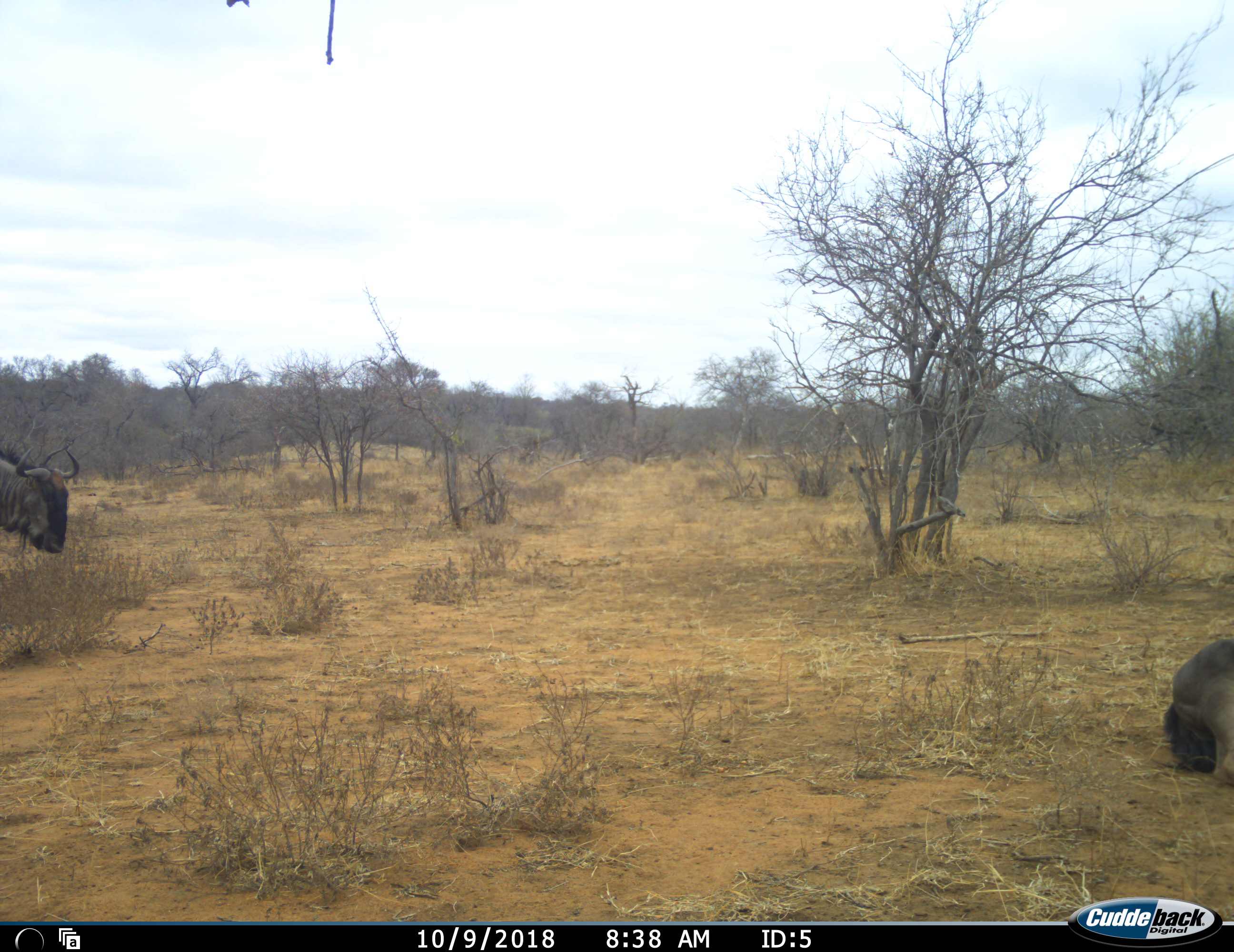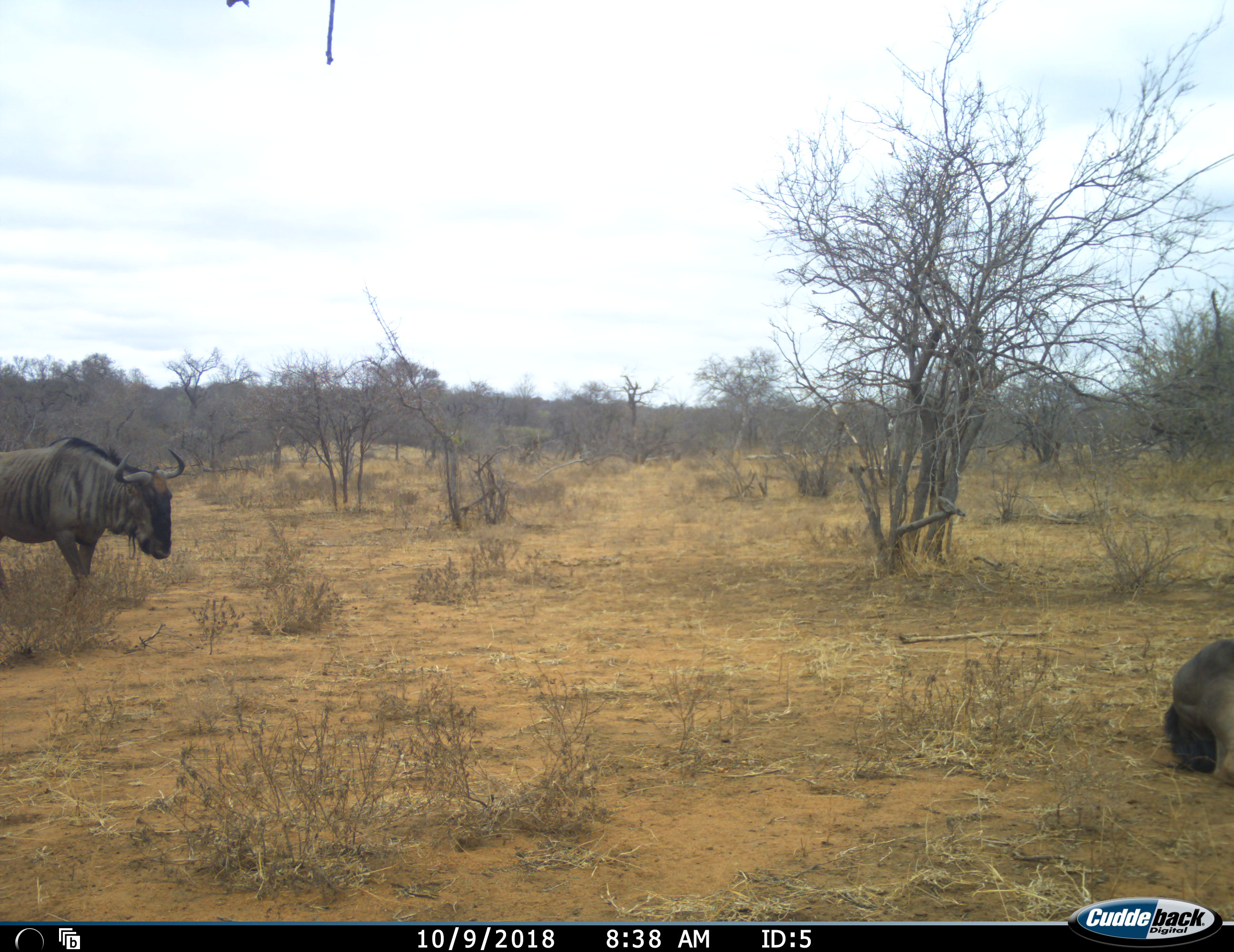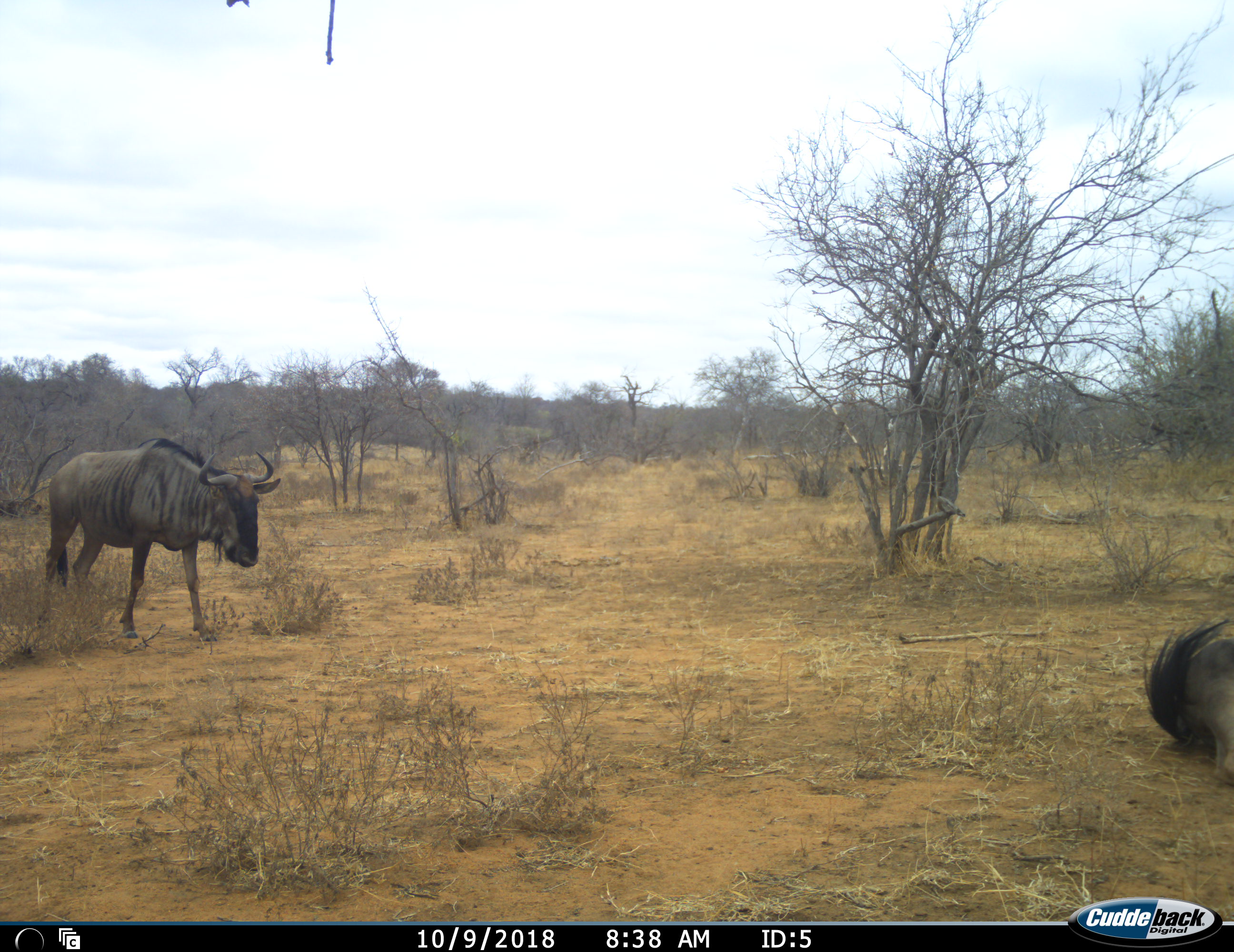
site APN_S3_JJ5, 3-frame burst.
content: unidentified animal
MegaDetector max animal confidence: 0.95